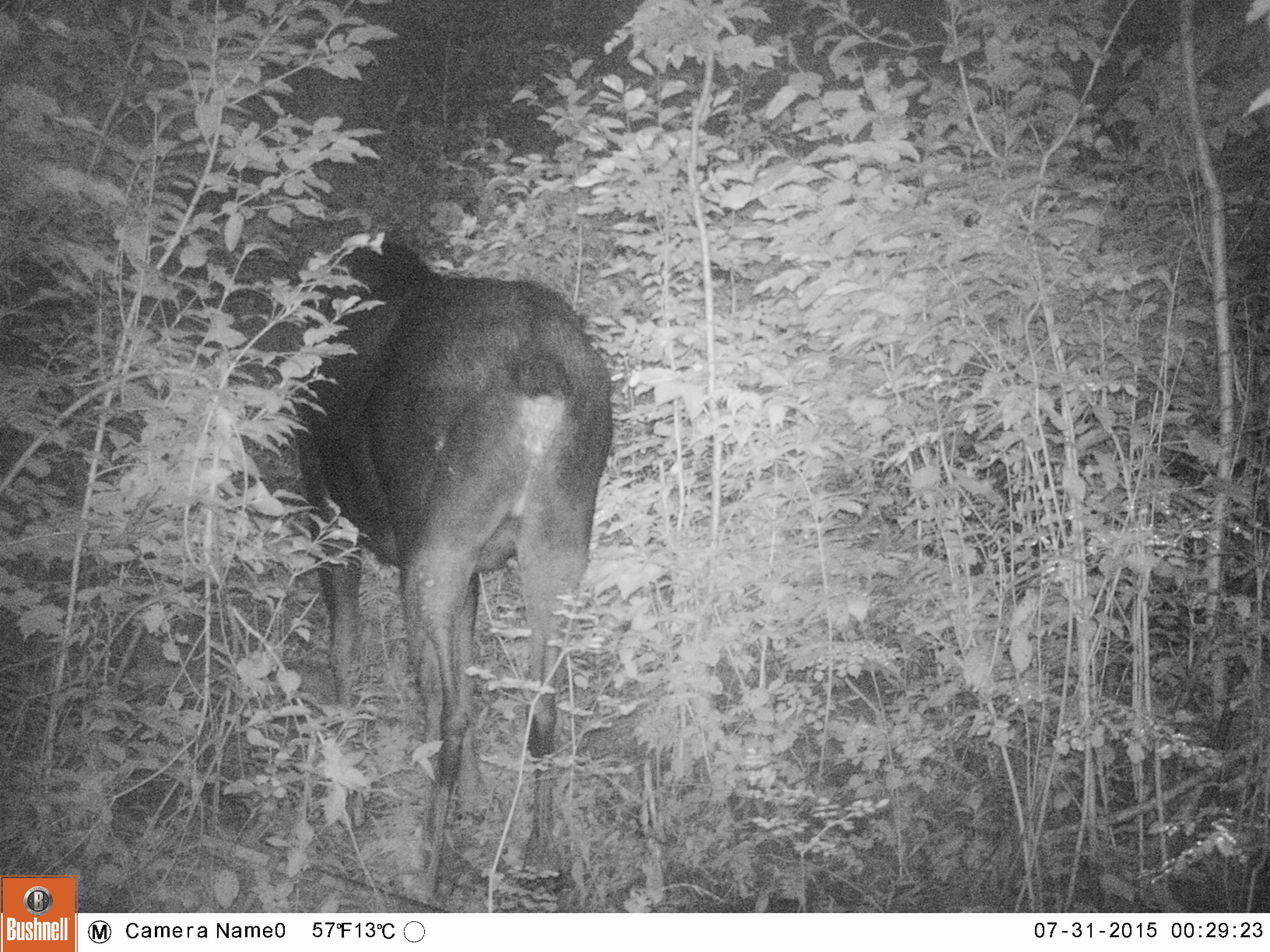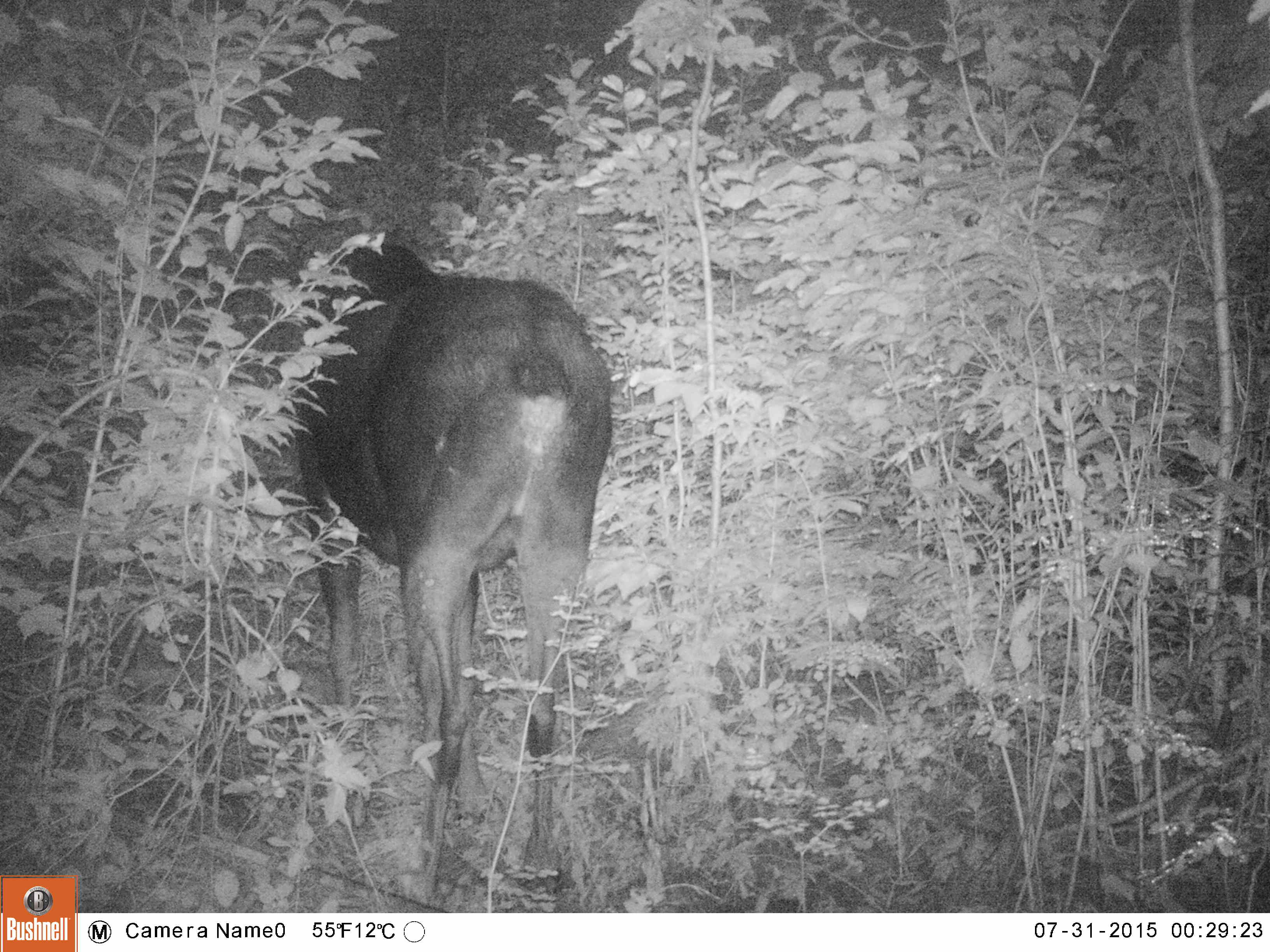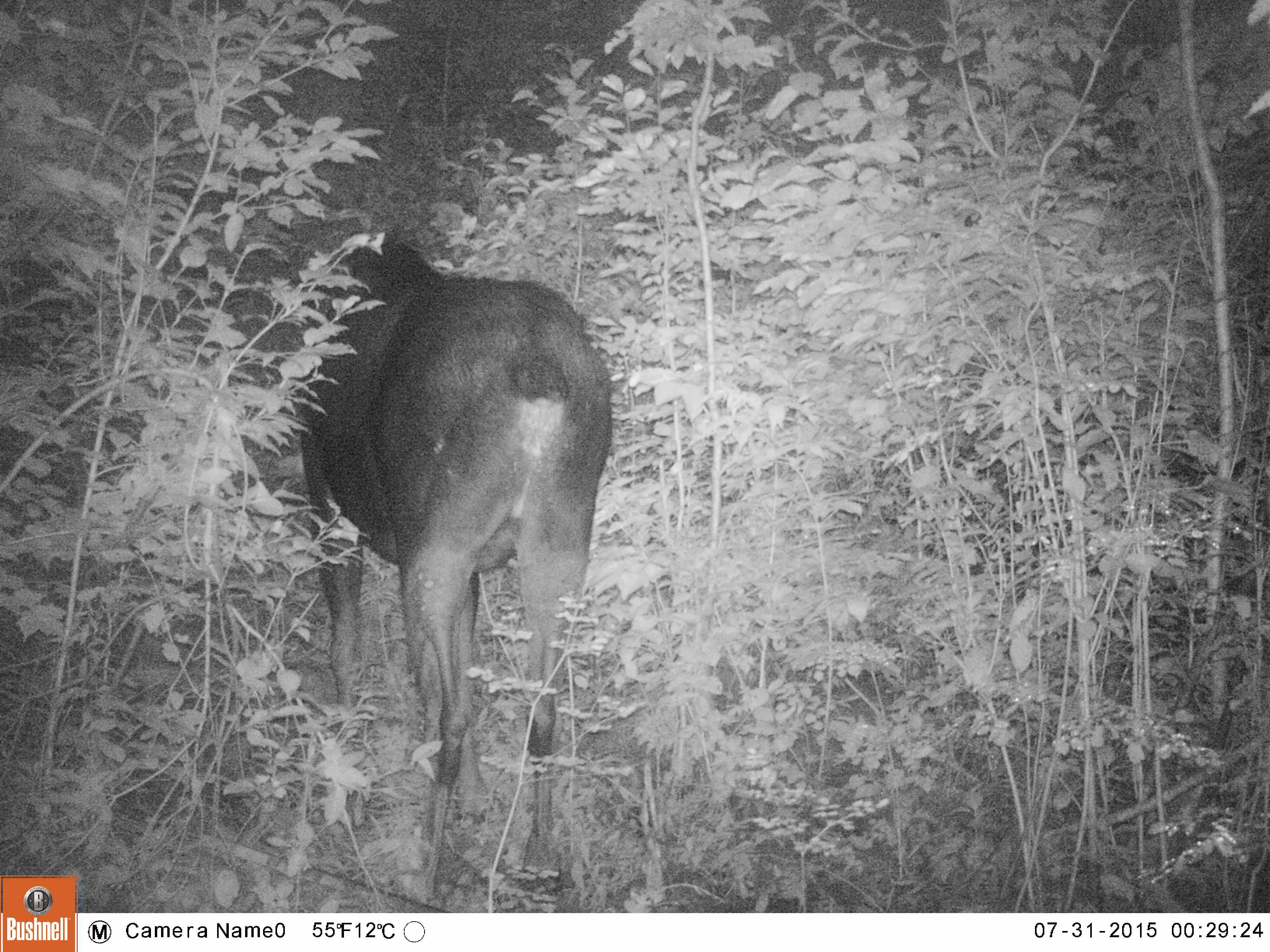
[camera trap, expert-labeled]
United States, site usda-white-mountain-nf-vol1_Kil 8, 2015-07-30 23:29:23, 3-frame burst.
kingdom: Animalia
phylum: Chordata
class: Mammalia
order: Artiodactyla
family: Cervidae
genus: Alces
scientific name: Alces alces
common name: moose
Moose (Alces alces).